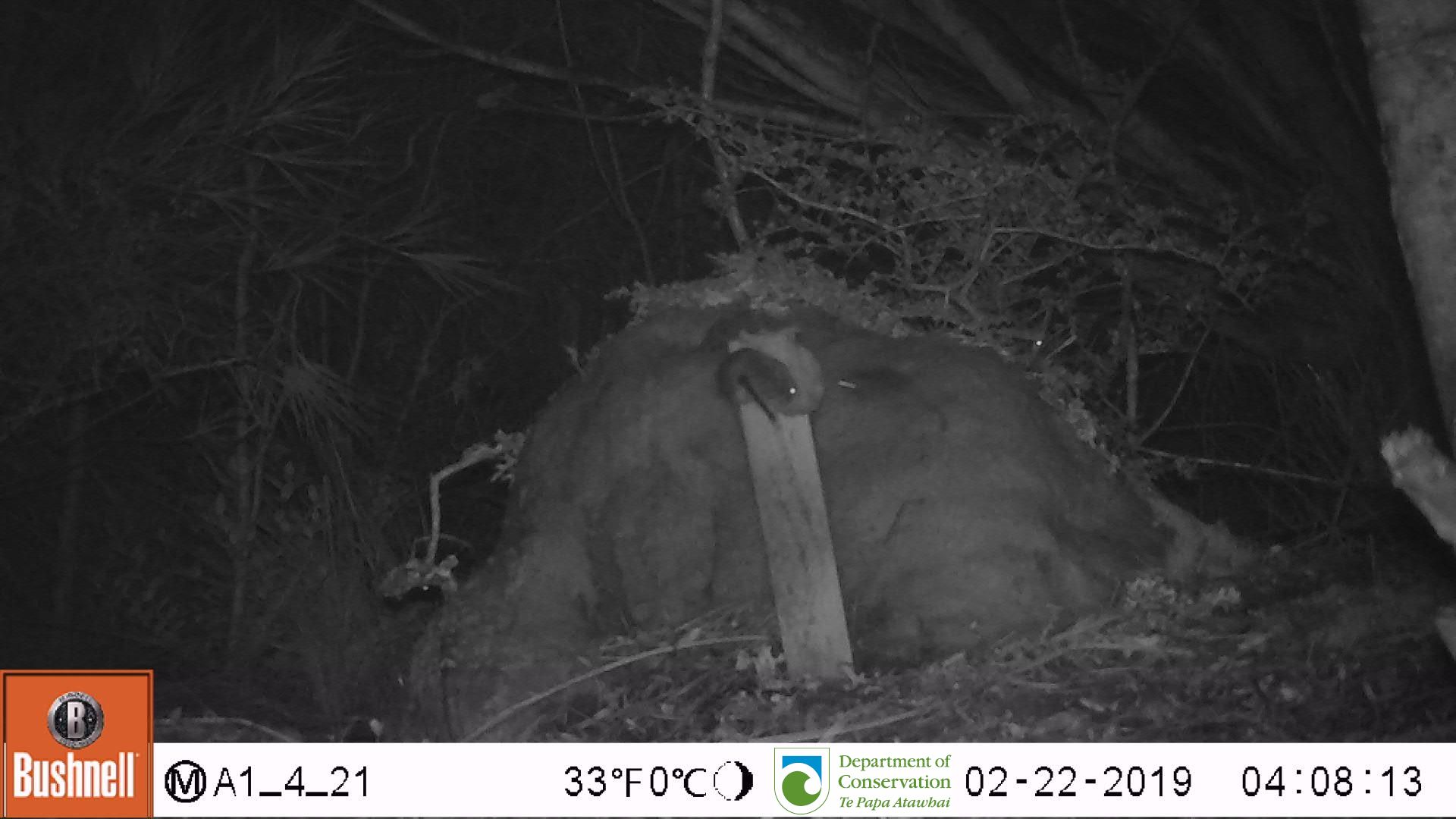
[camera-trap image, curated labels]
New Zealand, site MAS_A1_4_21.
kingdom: Animalia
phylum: Chordata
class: Mammalia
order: Rodentia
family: Muridae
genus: Mus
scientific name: Mus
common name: mouse